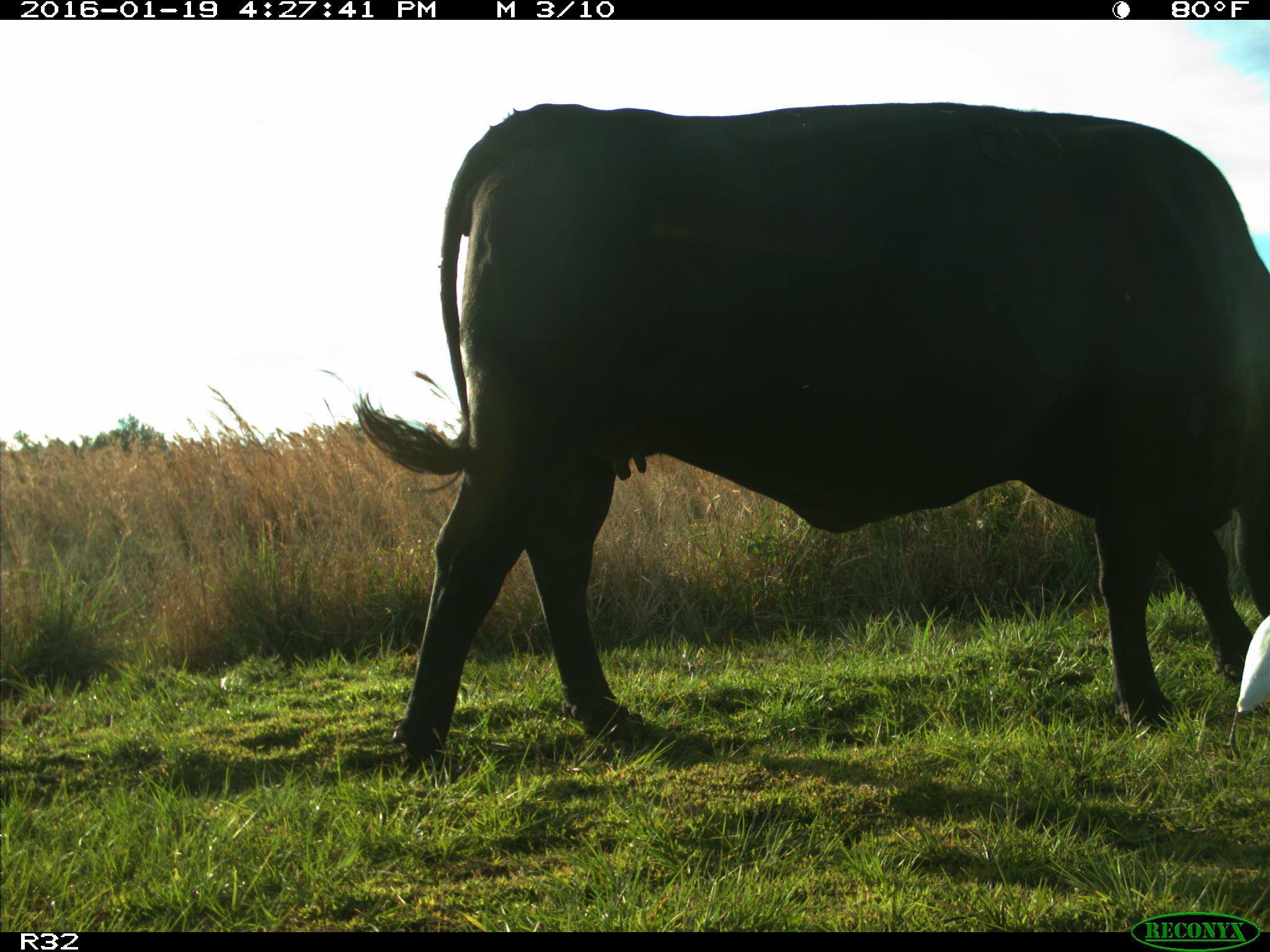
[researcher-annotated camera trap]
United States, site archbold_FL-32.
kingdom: Animalia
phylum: Chordata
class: Mammalia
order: Artiodactyla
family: Bovidae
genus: Bos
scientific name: Bos taurus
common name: domestic cow